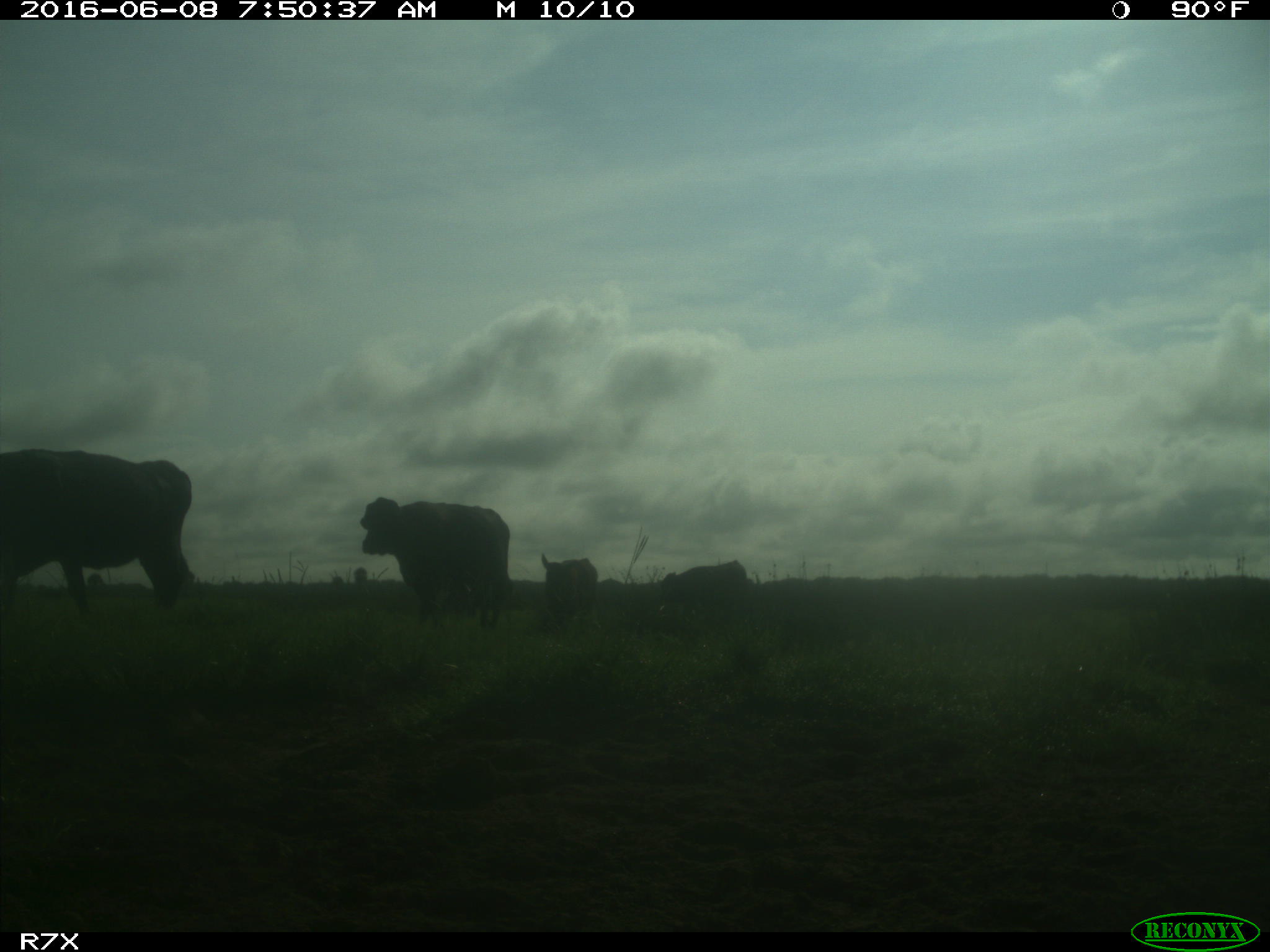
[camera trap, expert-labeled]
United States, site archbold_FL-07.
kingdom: Animalia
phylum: Chordata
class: Mammalia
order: Artiodactyla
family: Bovidae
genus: Bos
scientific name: Bos taurus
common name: domestic cow